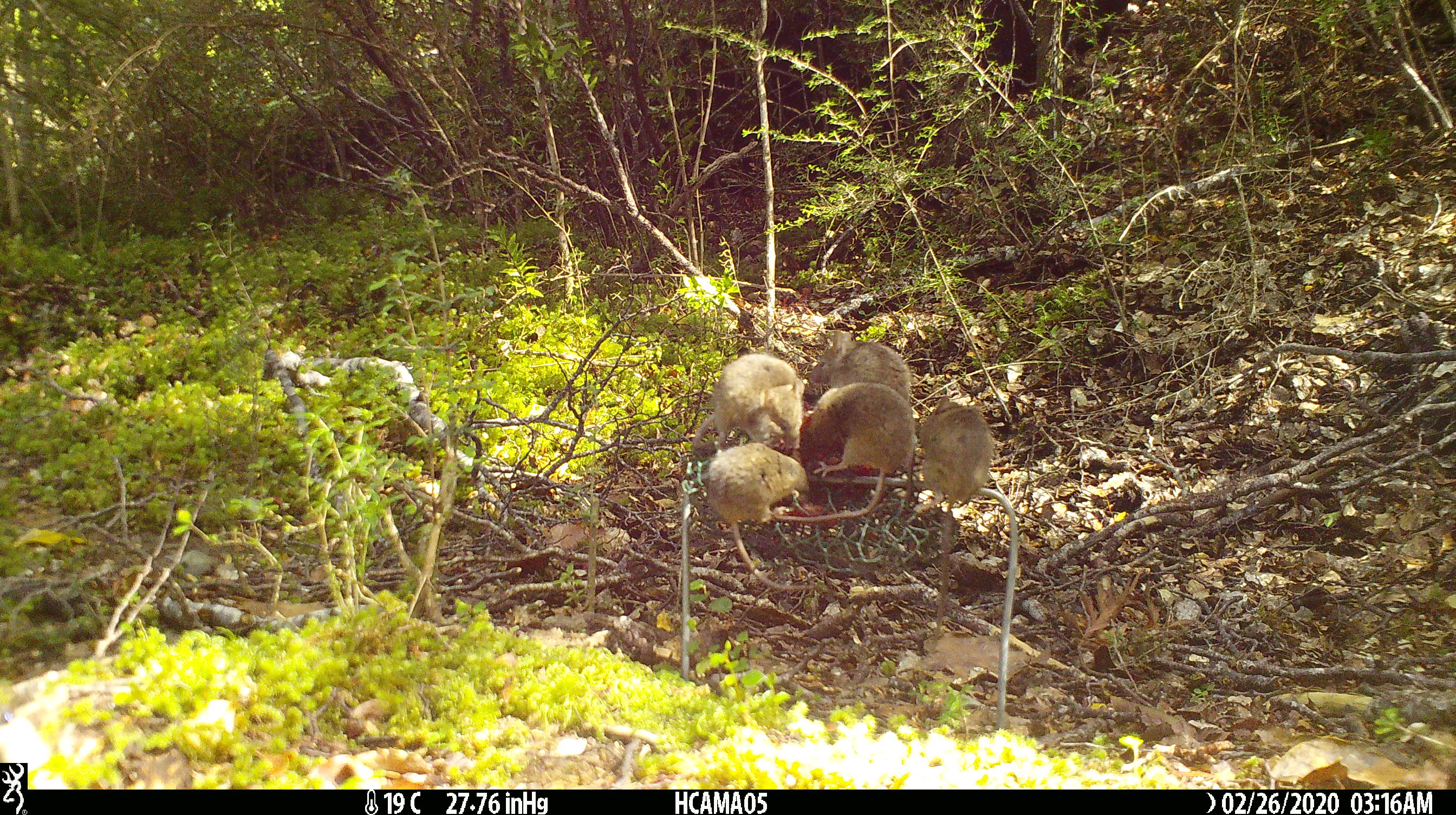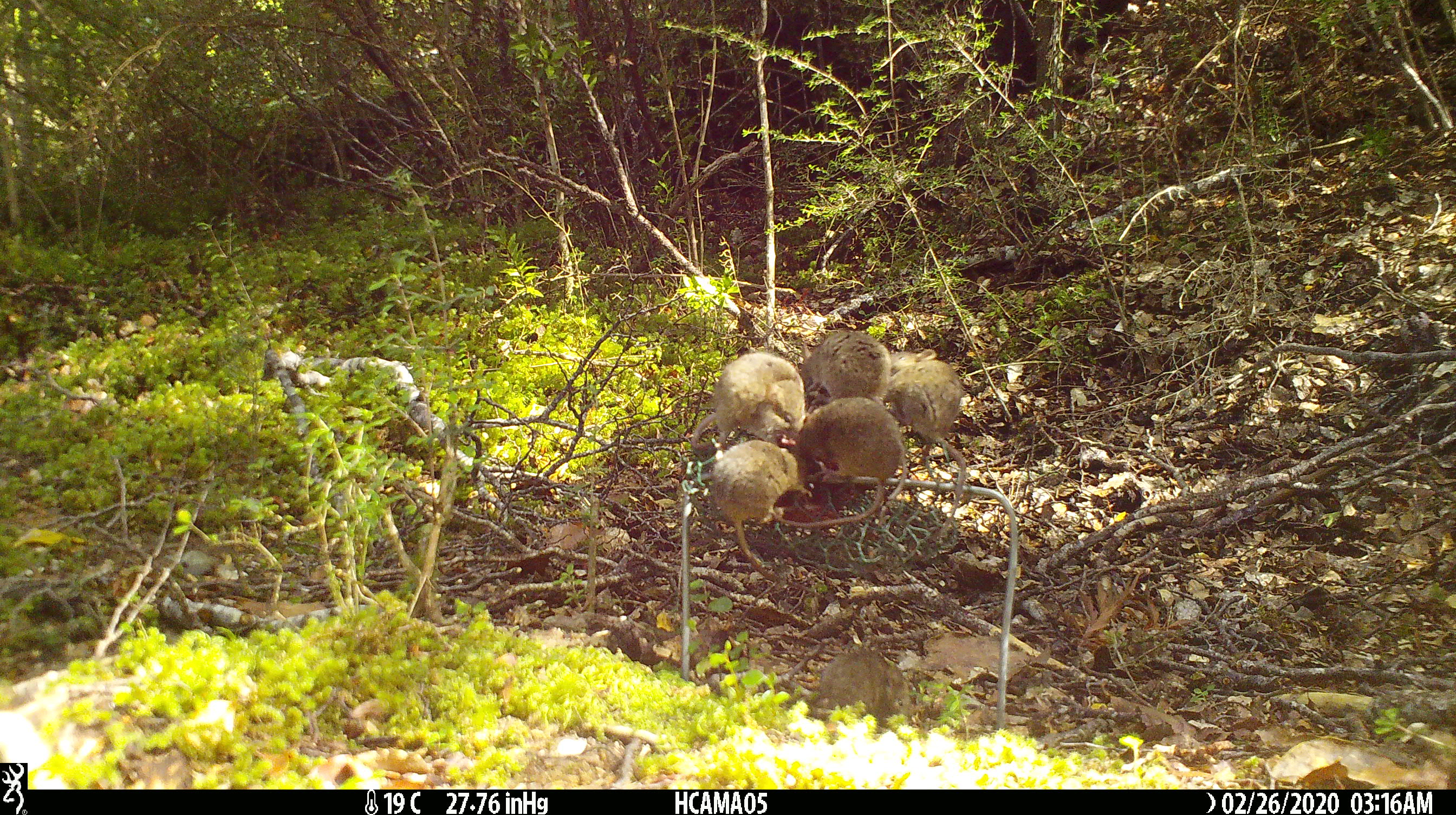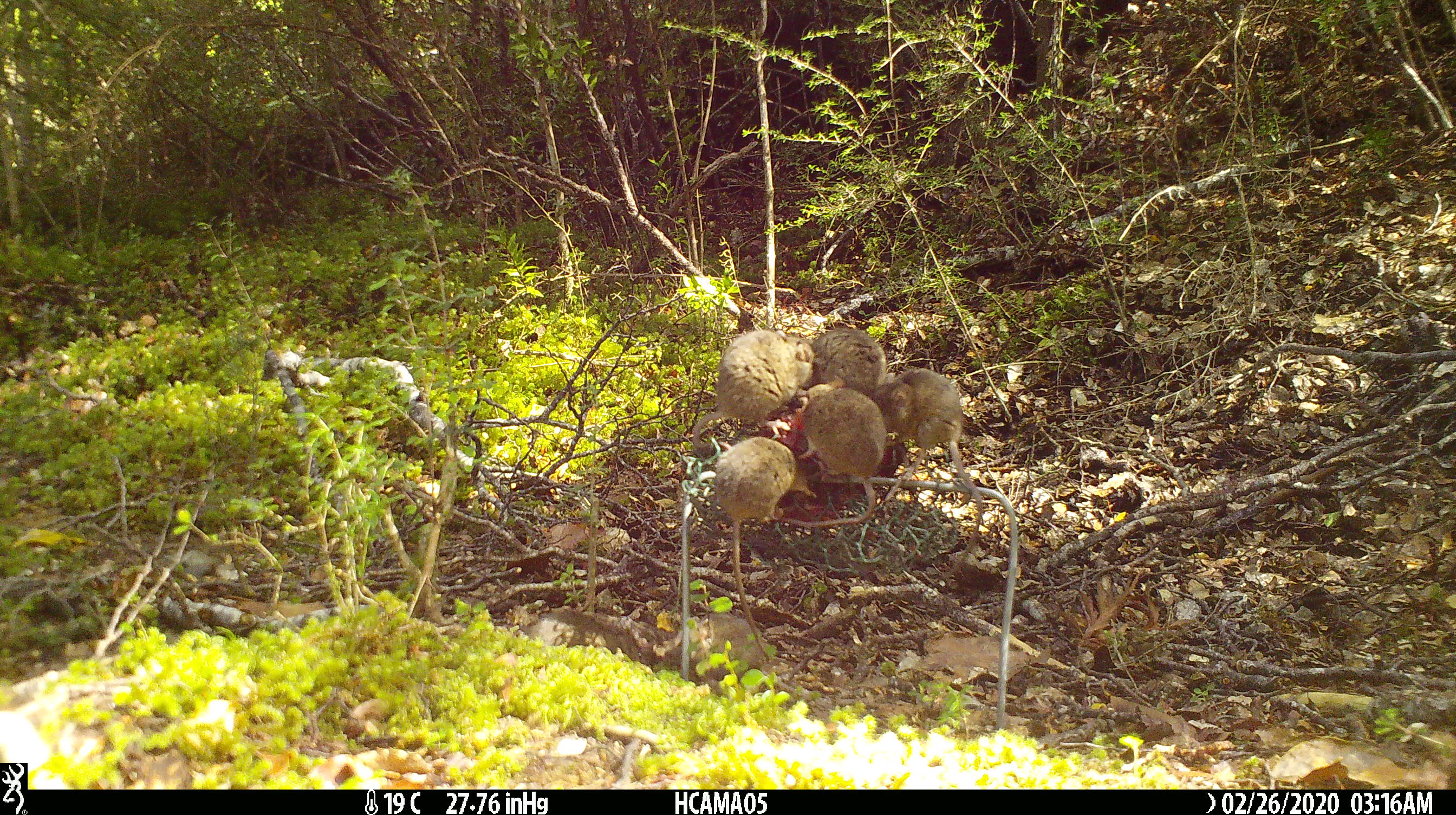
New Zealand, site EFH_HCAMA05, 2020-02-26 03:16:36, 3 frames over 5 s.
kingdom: Animalia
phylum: Chordata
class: Mammalia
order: Rodentia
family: Muridae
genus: Mus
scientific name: Mus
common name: mouse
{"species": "mouse (Mus)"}